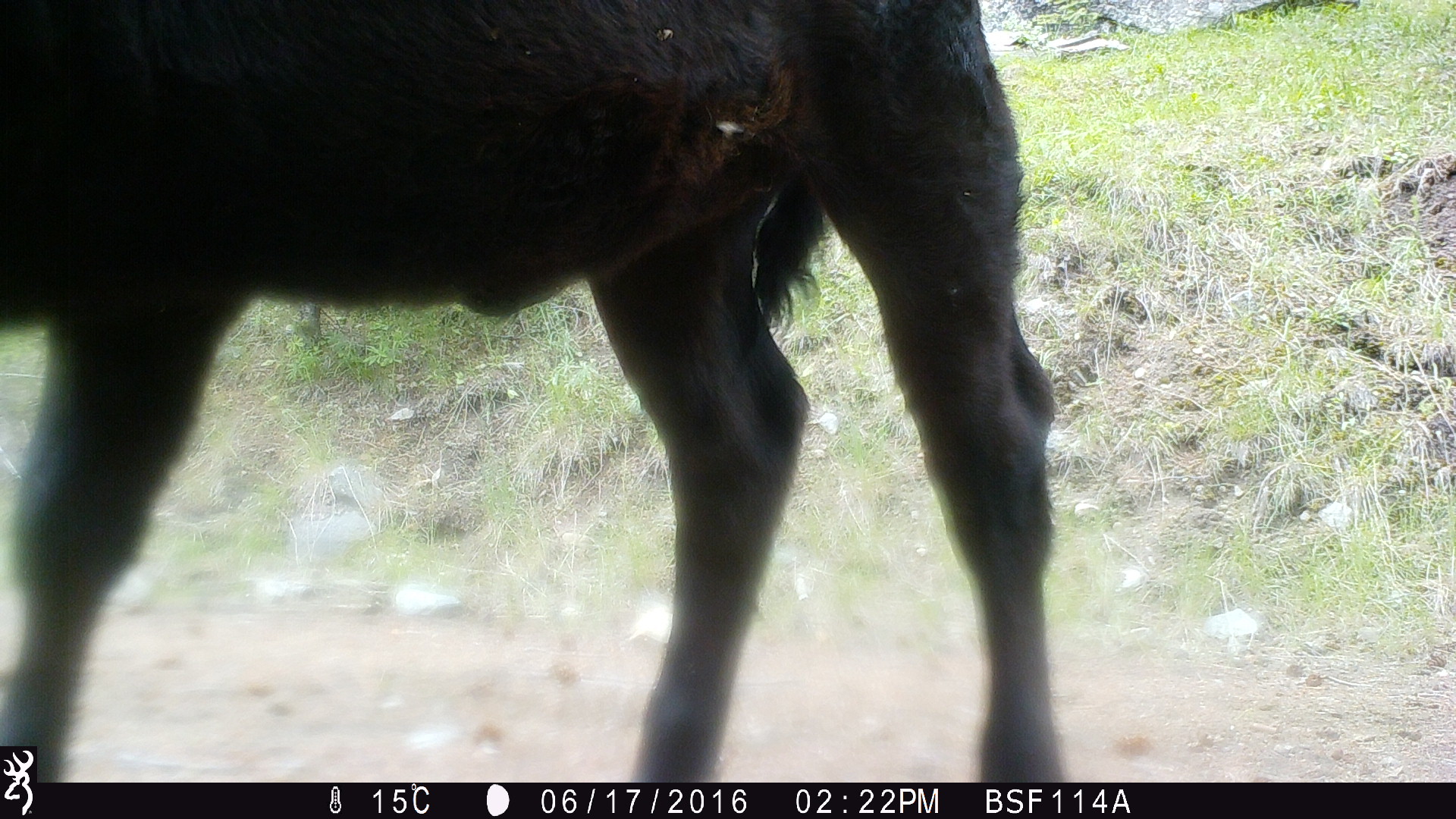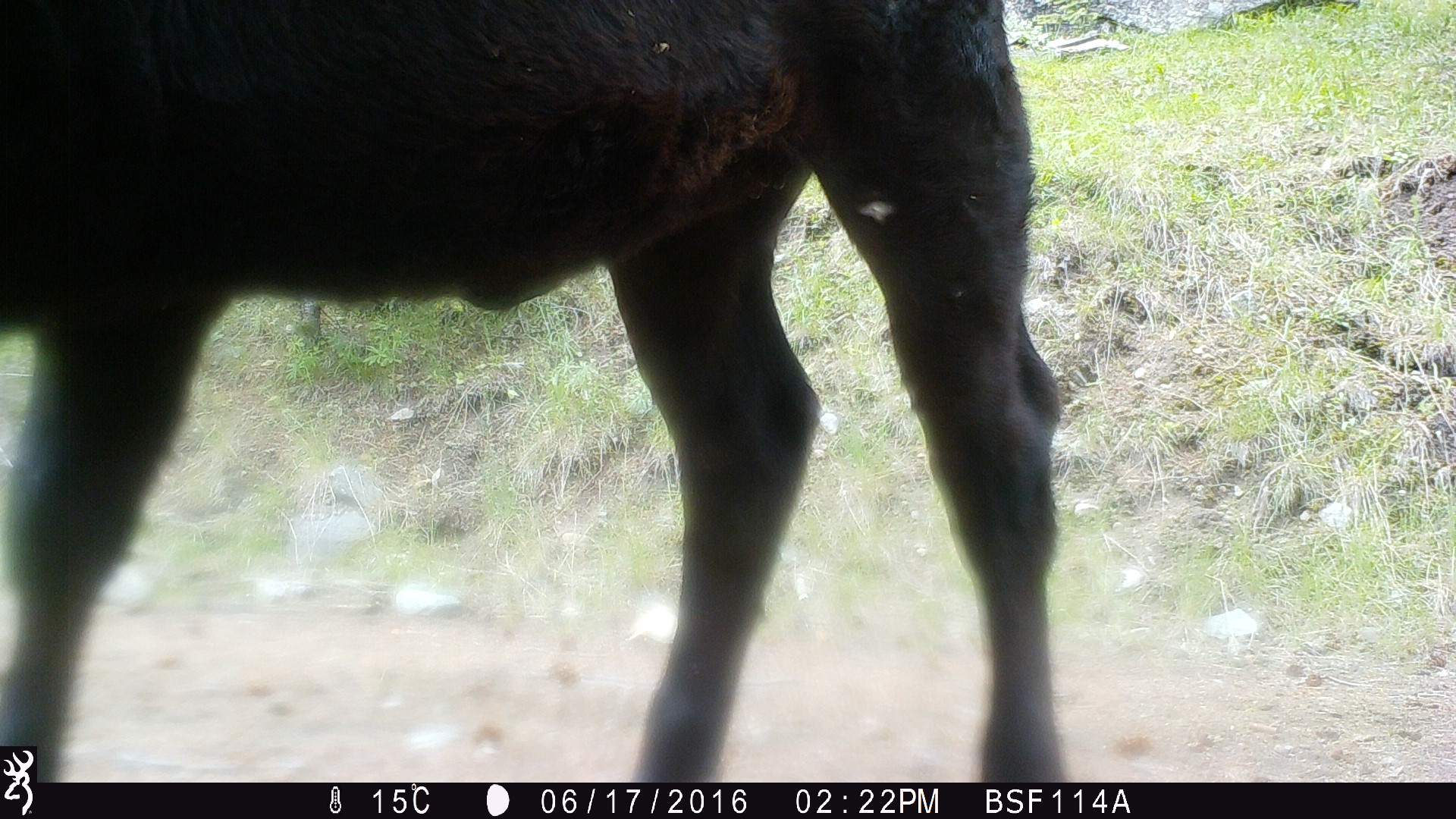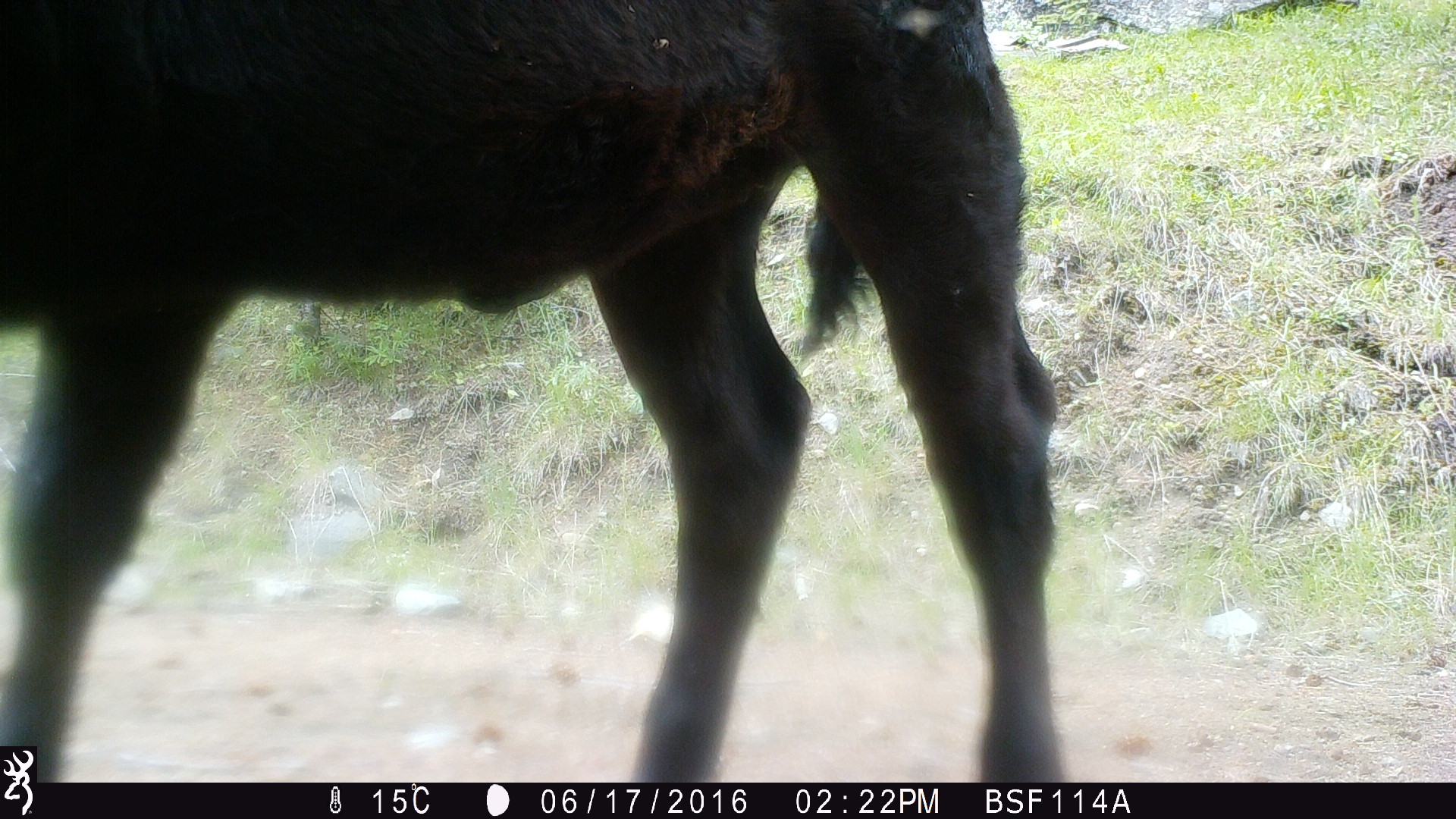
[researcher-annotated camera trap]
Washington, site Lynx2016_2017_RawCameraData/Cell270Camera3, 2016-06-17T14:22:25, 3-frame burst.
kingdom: Animalia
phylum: Chordata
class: Mammalia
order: Artiodactyla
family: Bovidae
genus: Bos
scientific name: Bos taurus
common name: domestic cattle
Domestic cattle (Bos taurus). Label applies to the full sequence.